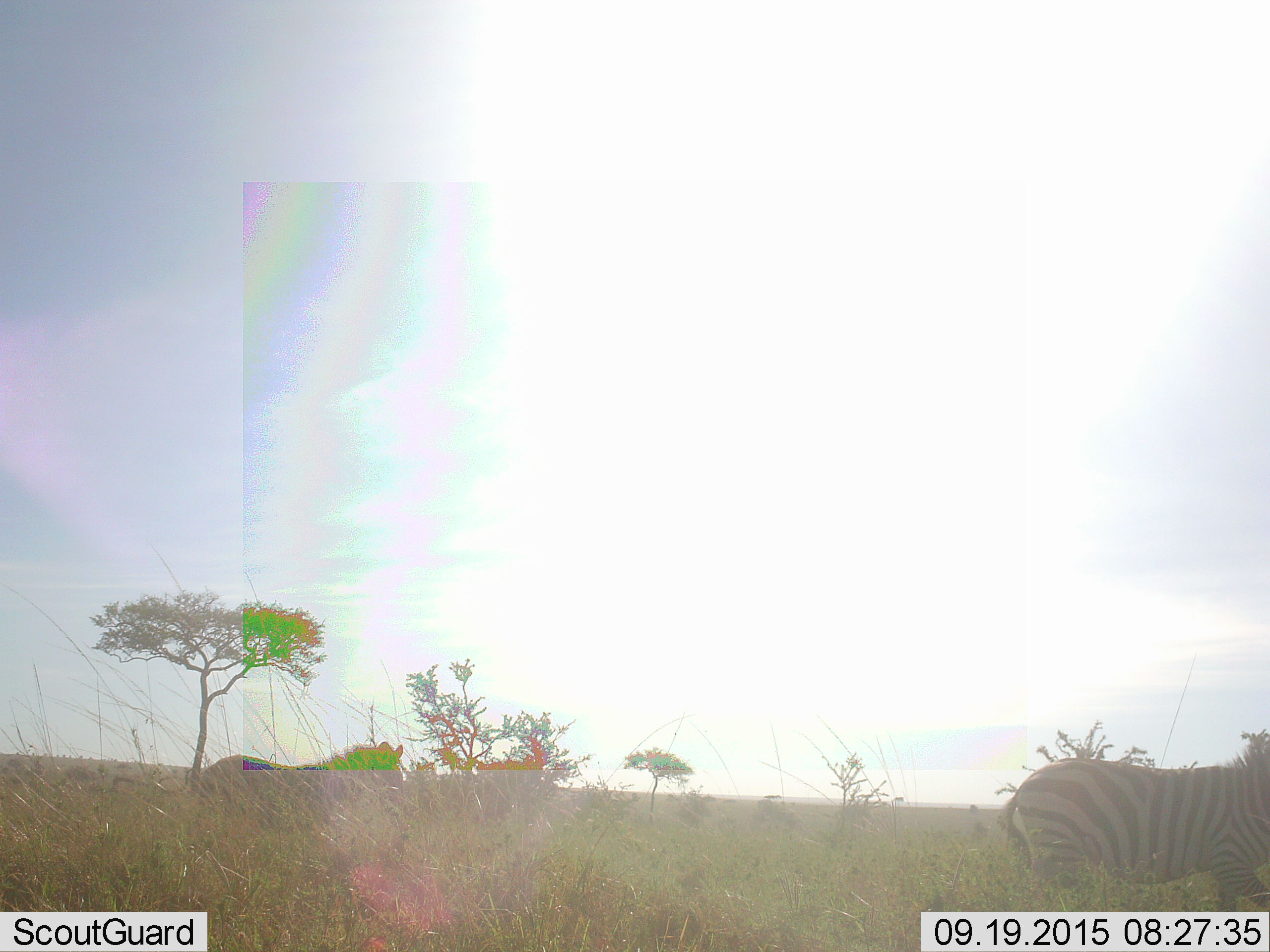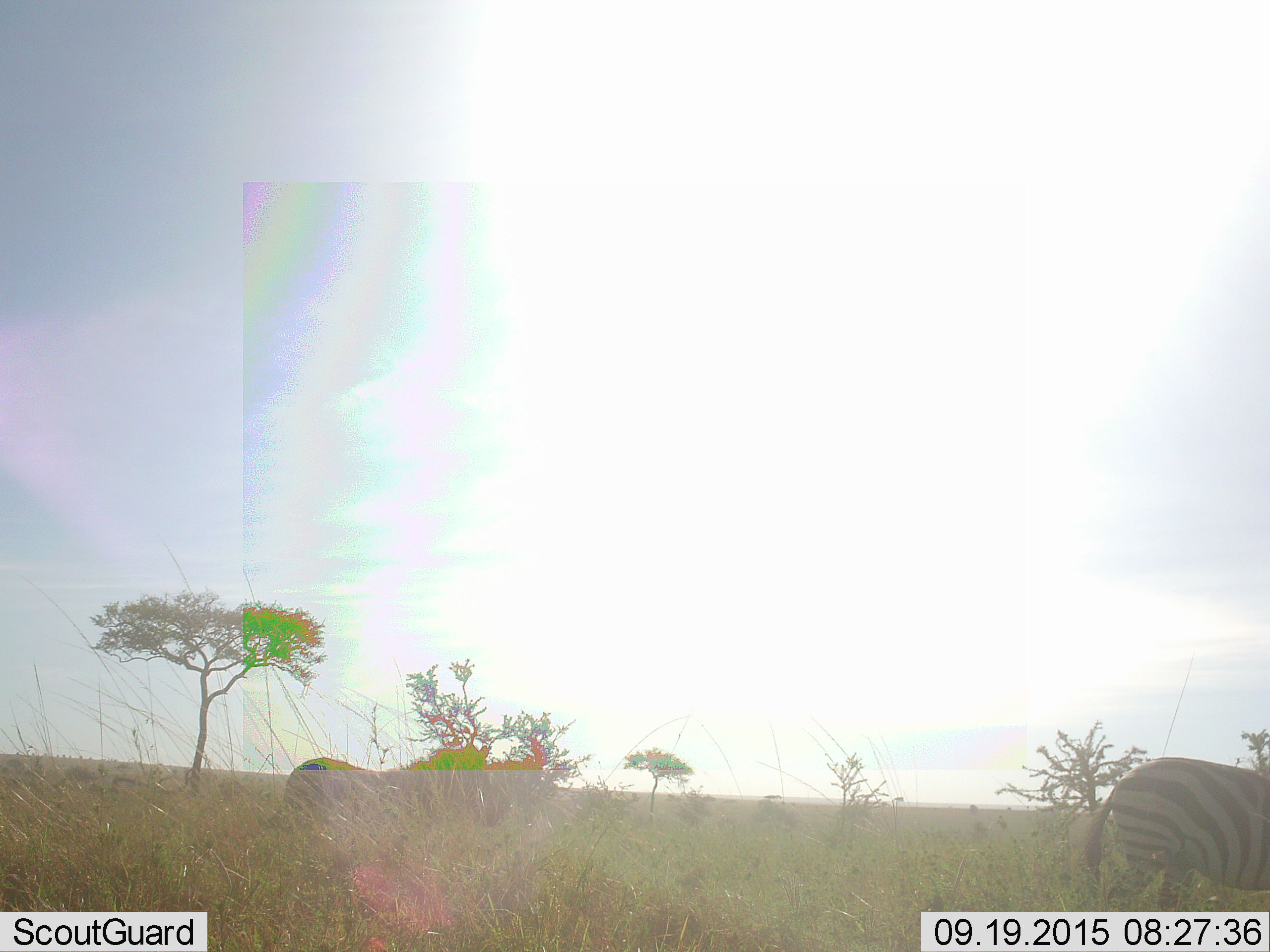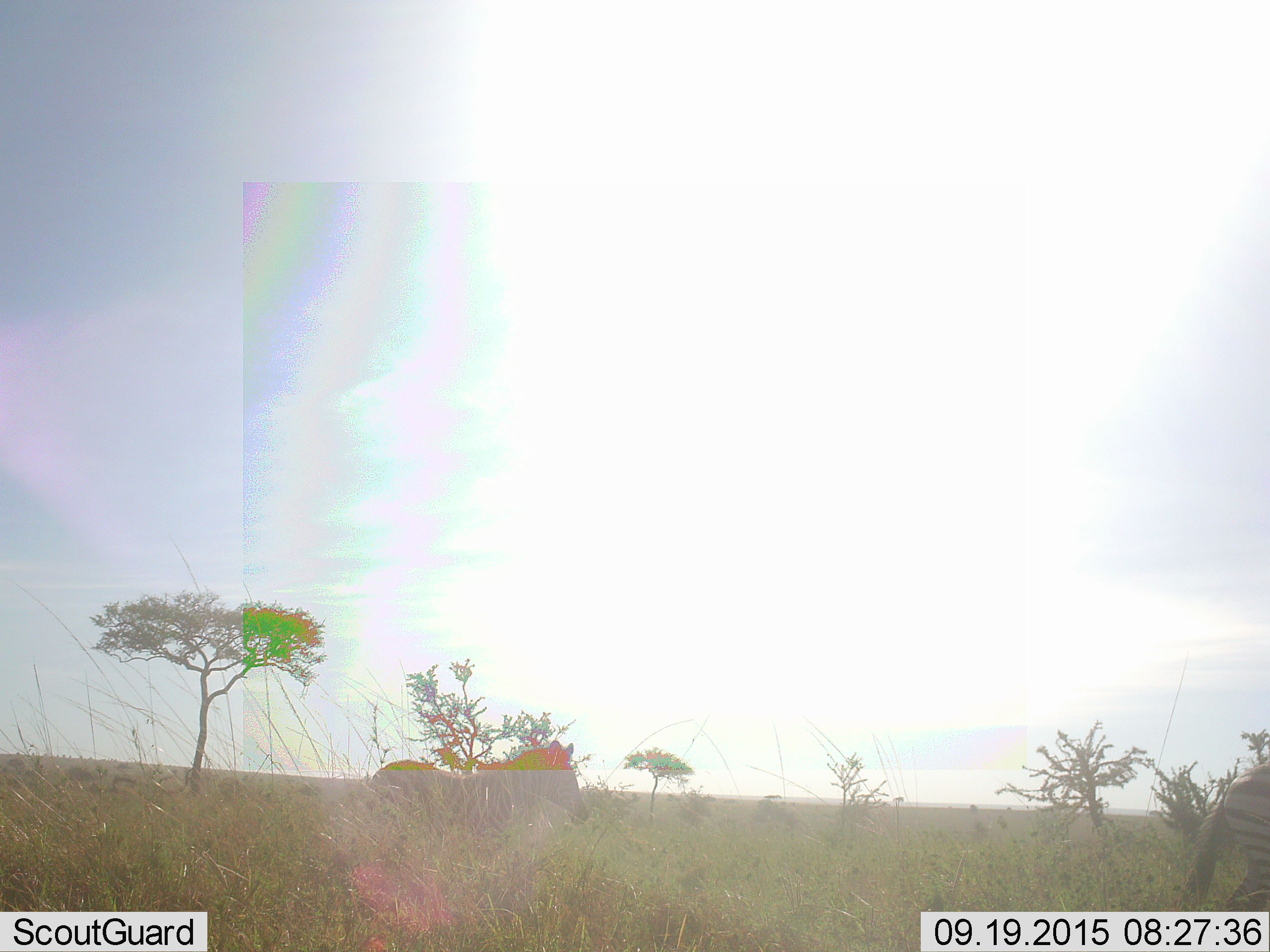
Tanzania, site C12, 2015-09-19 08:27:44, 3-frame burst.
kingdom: Animalia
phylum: Chordata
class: Mammalia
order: Perissodactyla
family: Equidae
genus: Equus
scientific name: Equus quagga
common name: plains zebra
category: zebra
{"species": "zebra (plains zebra) (Equus quagga)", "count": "2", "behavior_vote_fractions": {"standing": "15%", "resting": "0%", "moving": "80%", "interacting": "5%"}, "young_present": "5%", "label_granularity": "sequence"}